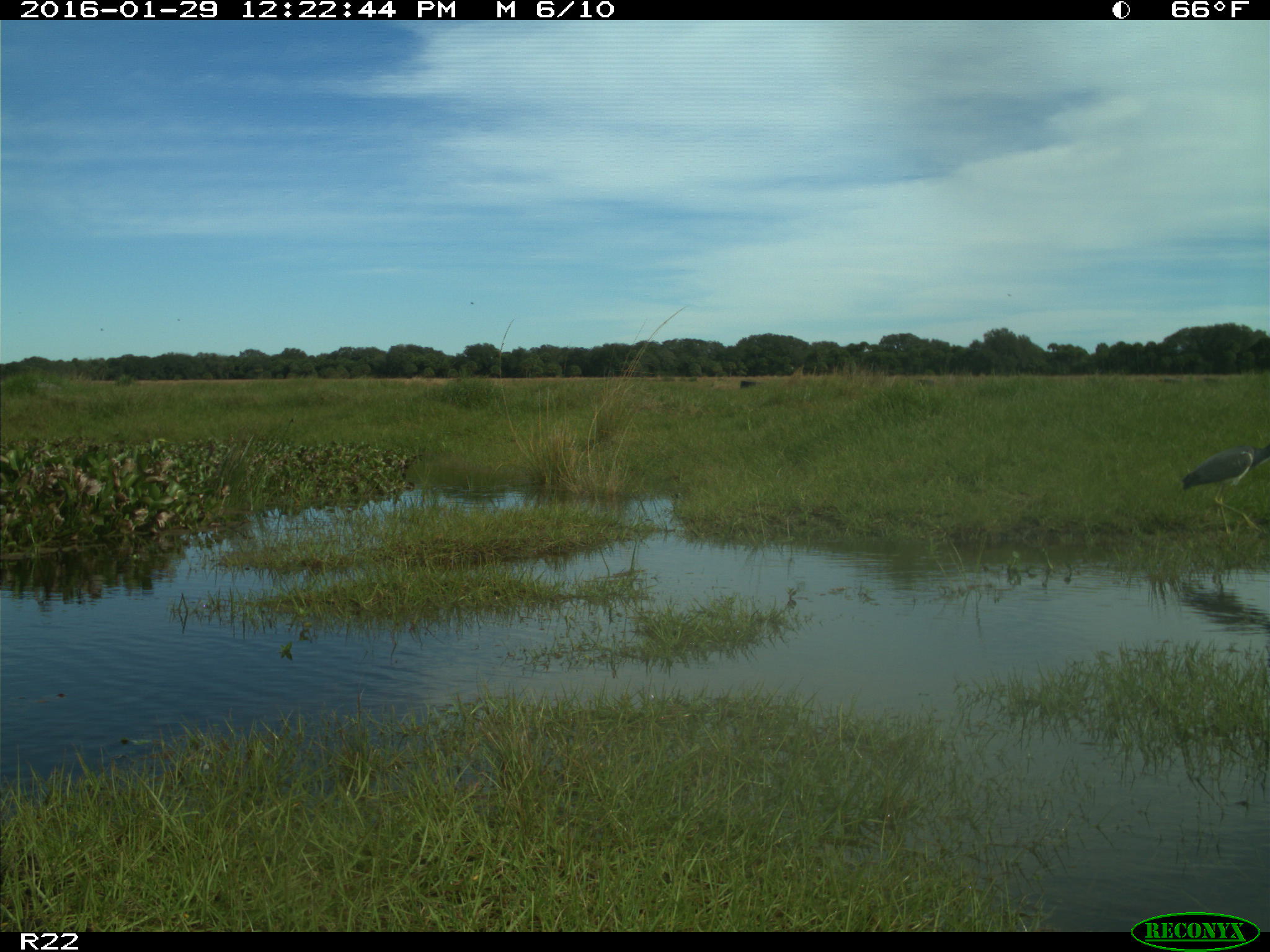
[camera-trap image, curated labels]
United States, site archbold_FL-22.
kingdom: Animalia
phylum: Chordata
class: Aves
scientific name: Aves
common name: birds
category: unidentified bird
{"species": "unidentified bird (birds) (Aves)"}